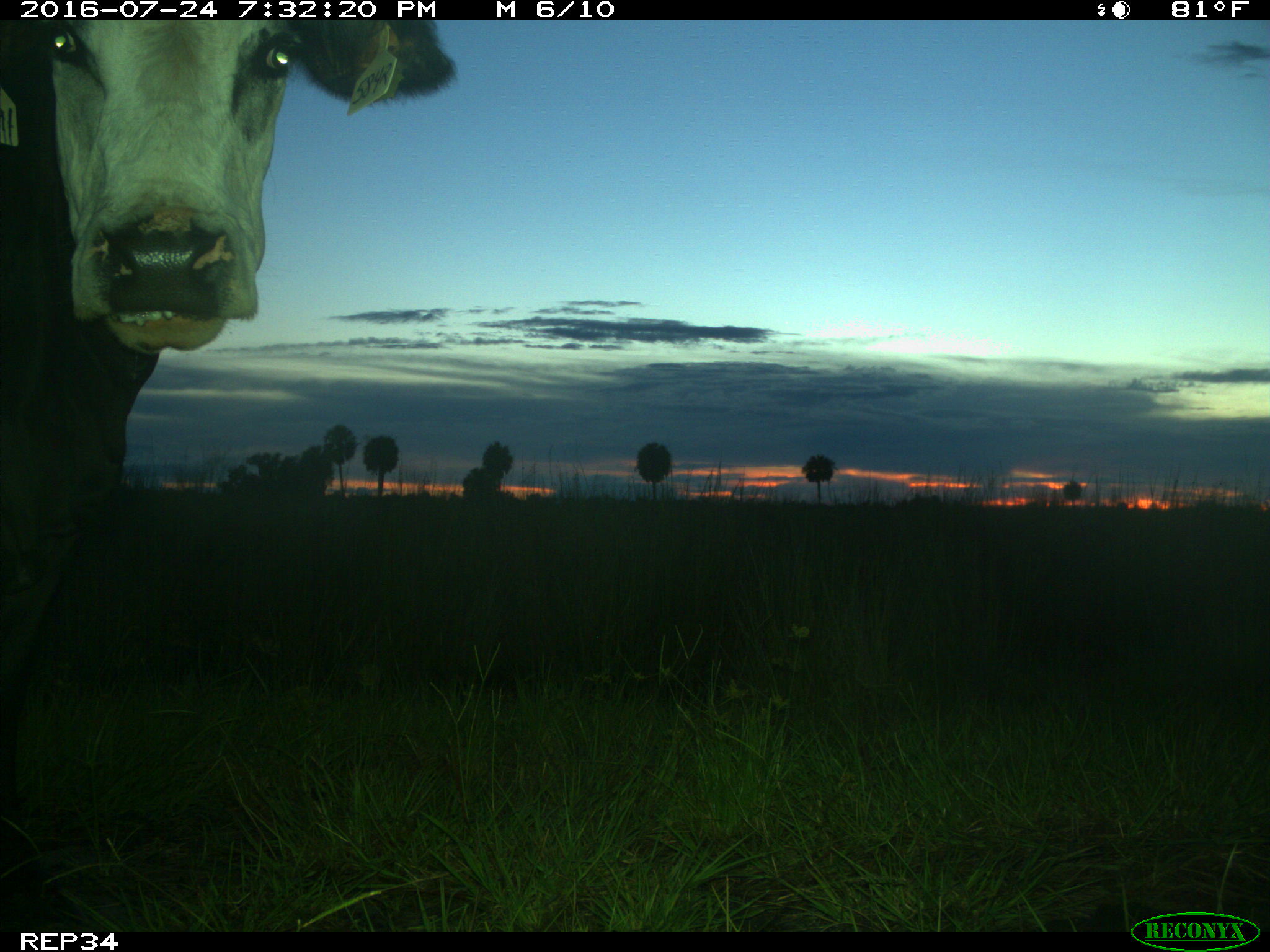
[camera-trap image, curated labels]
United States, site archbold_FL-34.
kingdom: Animalia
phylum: Chordata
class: Mammalia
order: Artiodactyla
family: Bovidae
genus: Bos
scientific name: Bos taurus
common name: domestic cow